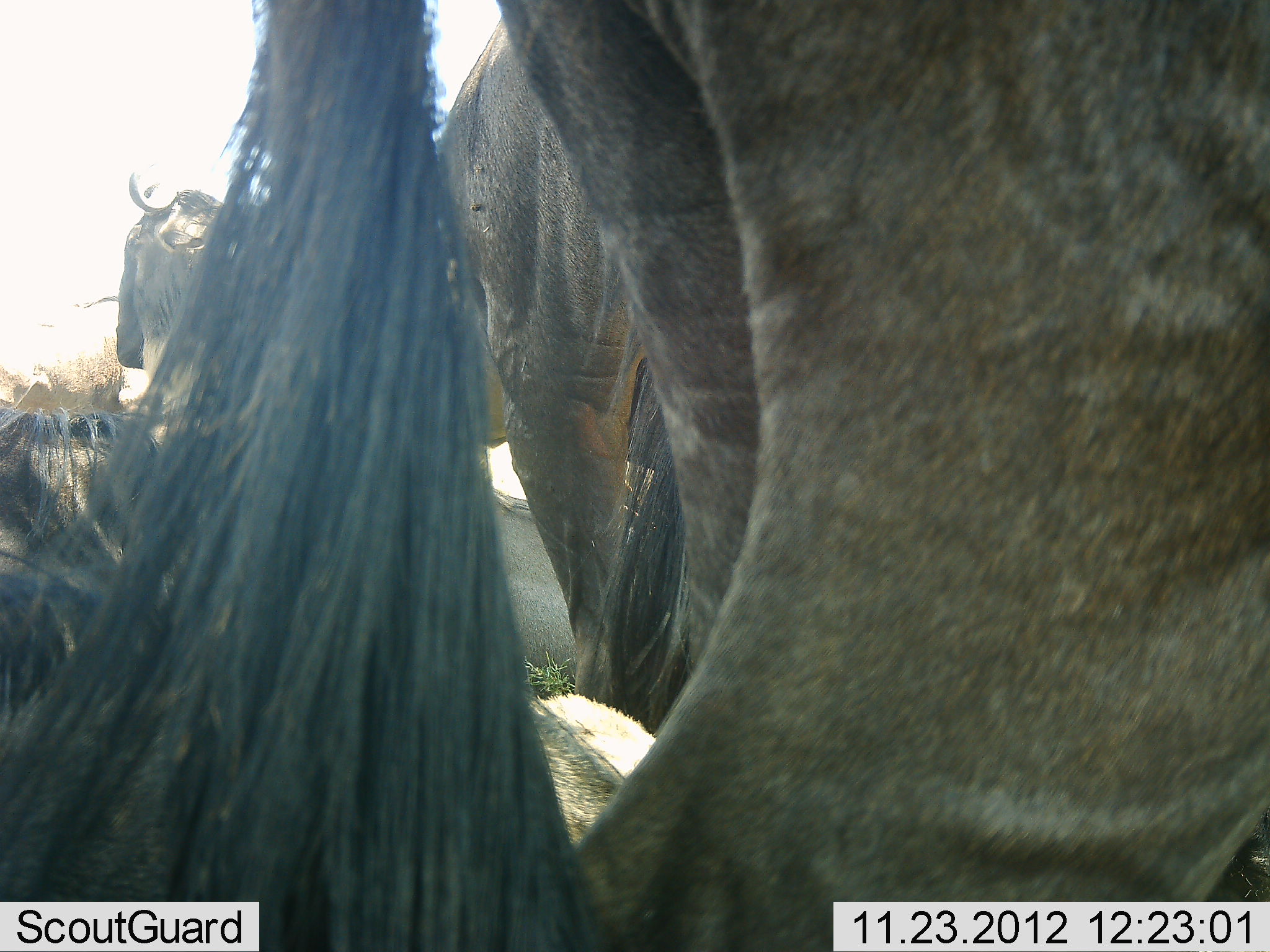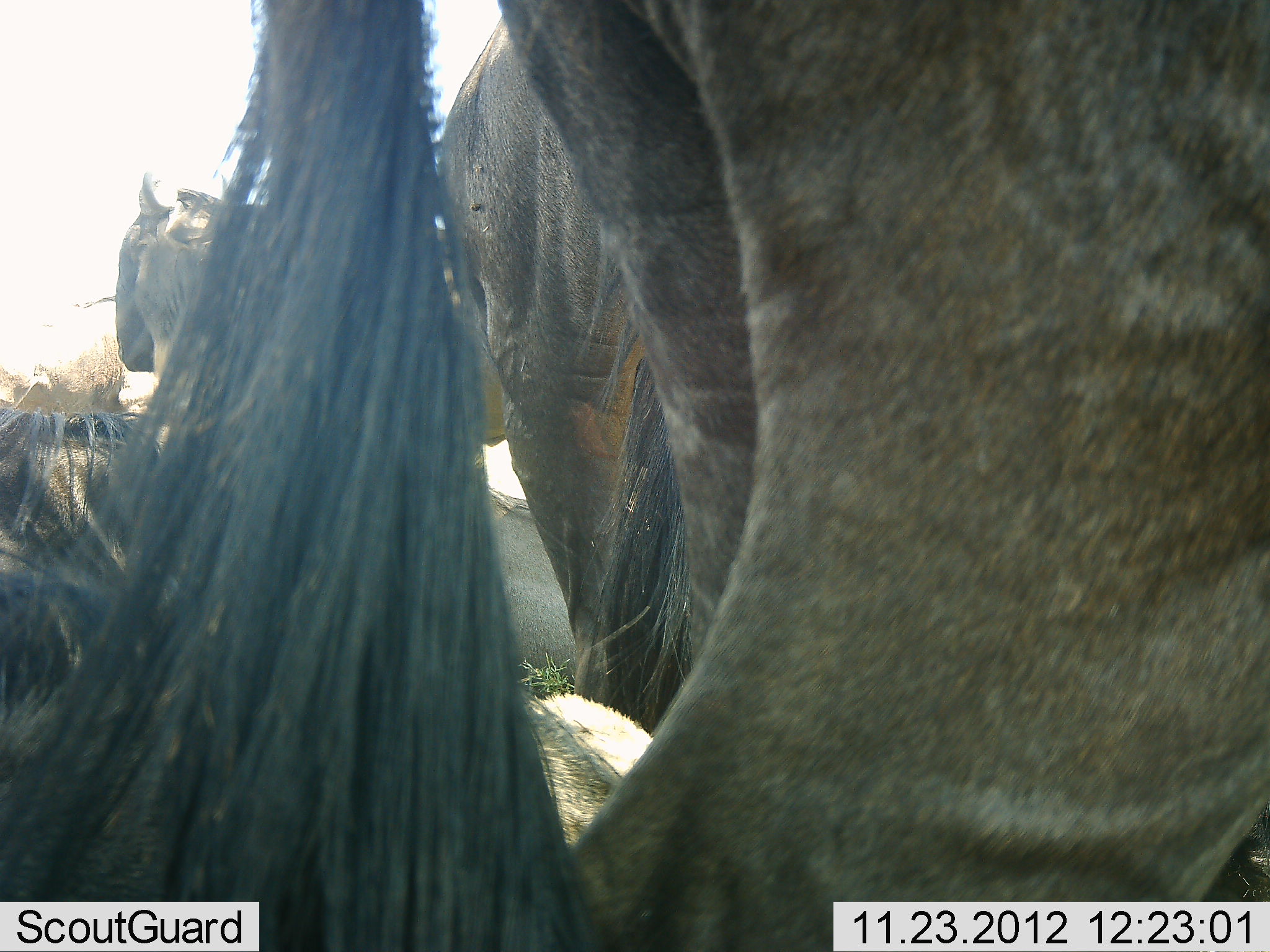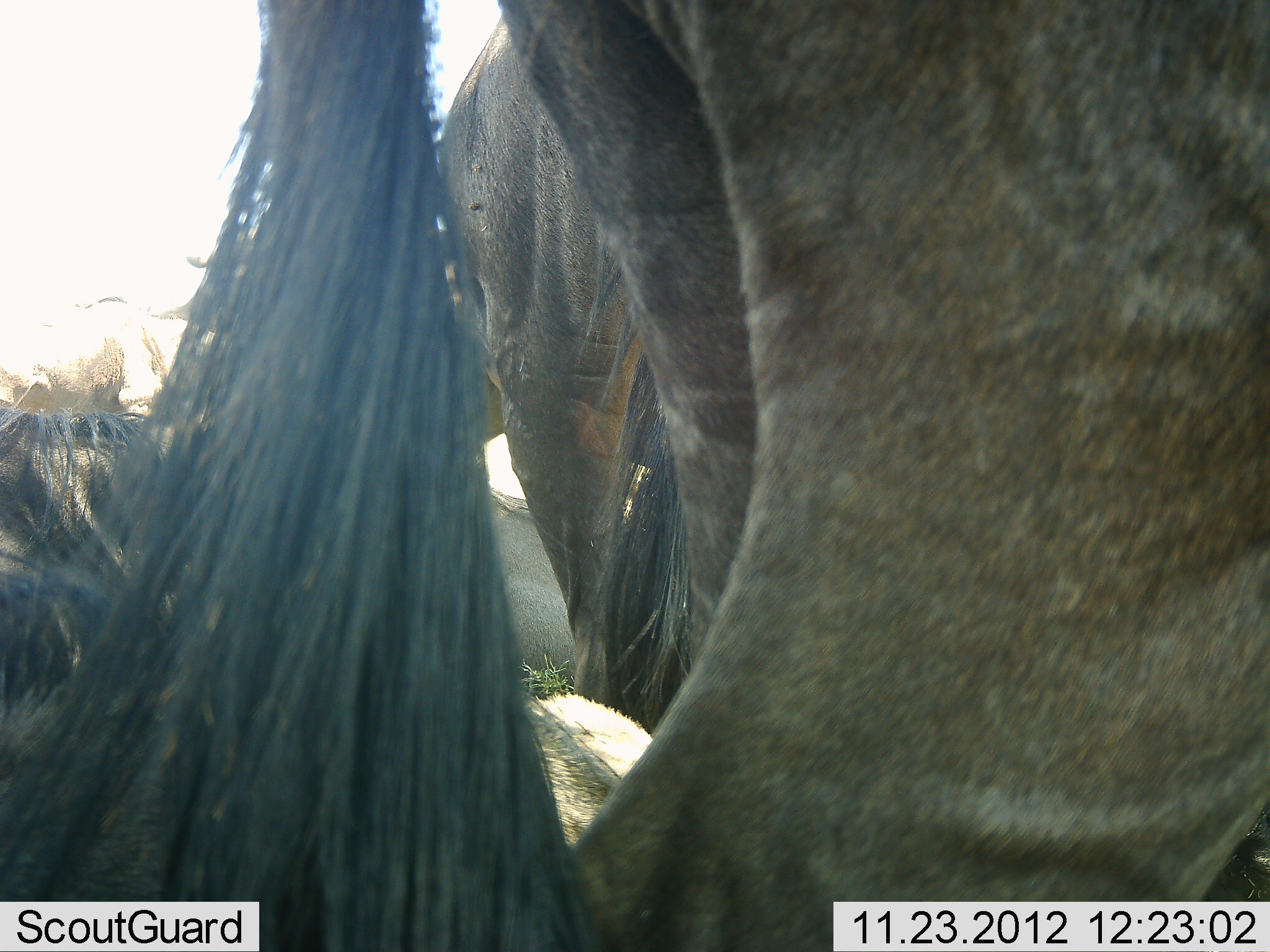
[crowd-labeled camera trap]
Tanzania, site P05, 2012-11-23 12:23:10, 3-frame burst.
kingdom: Animalia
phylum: Chordata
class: Mammalia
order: Artiodactyla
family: Bovidae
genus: Connochaetes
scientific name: Connochaetes taurinus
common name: blue wildebeest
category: wildebeest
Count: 4.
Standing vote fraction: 90%.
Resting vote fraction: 70%.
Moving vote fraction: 0%.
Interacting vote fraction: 0%.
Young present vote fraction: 0%.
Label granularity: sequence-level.